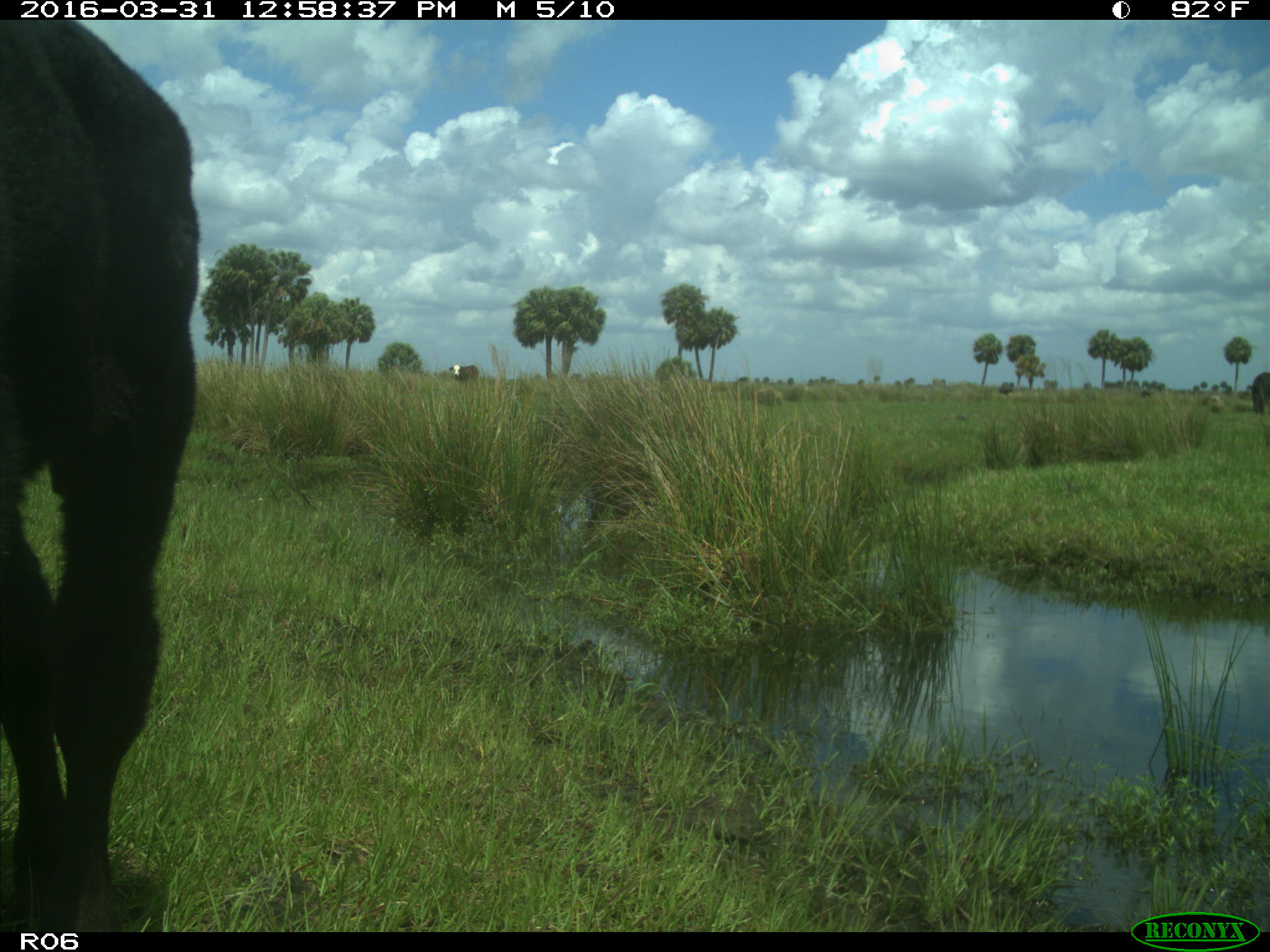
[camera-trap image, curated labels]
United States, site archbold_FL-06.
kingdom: Animalia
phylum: Chordata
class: Mammalia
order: Artiodactyla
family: Bovidae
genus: Bos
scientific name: Bos taurus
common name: domestic cow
Bos taurus (domestic cow).